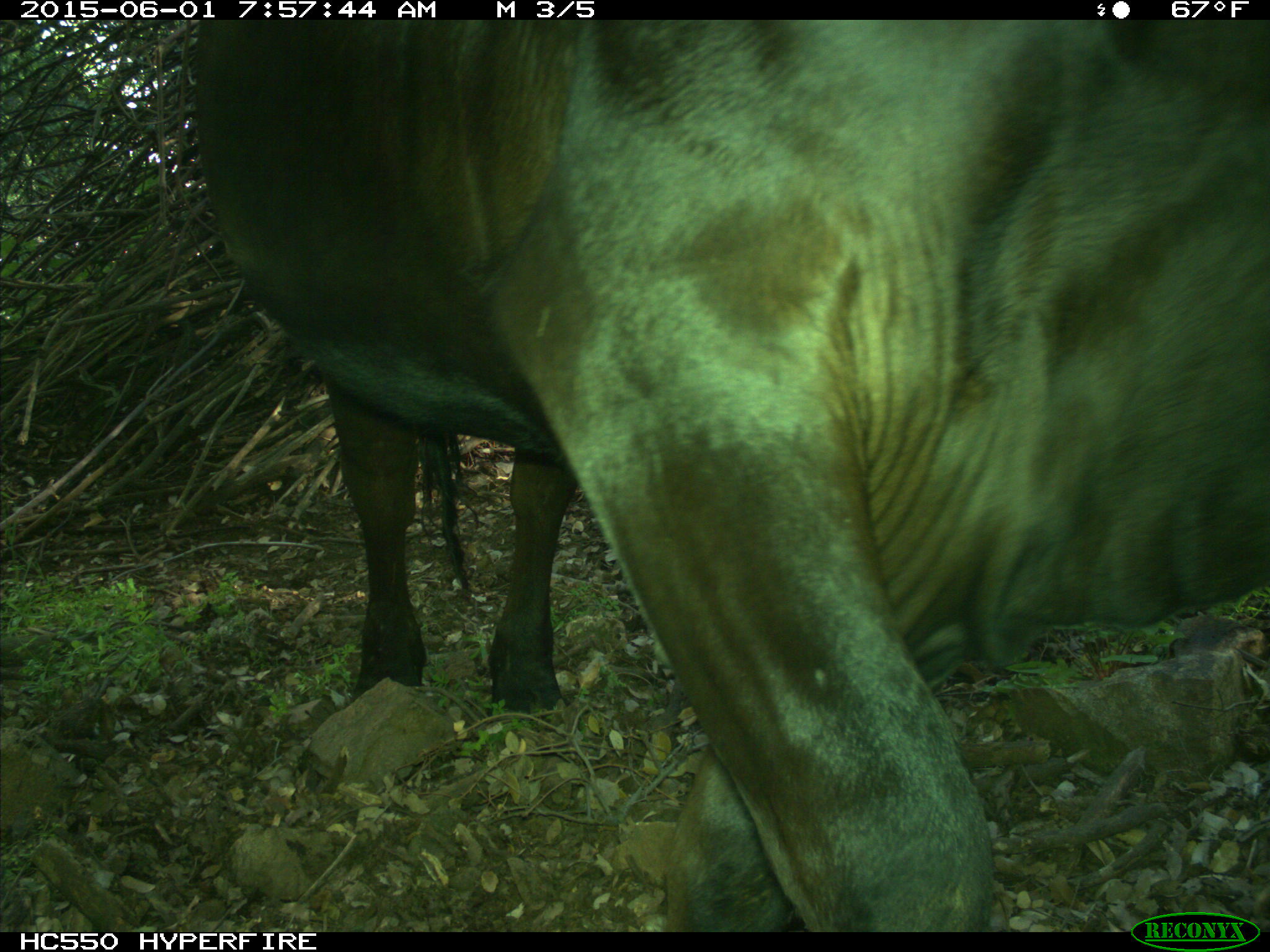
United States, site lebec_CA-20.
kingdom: Animalia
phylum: Chordata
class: Mammalia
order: Artiodactyla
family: Bovidae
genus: Bos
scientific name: Bos taurus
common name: domestic cow